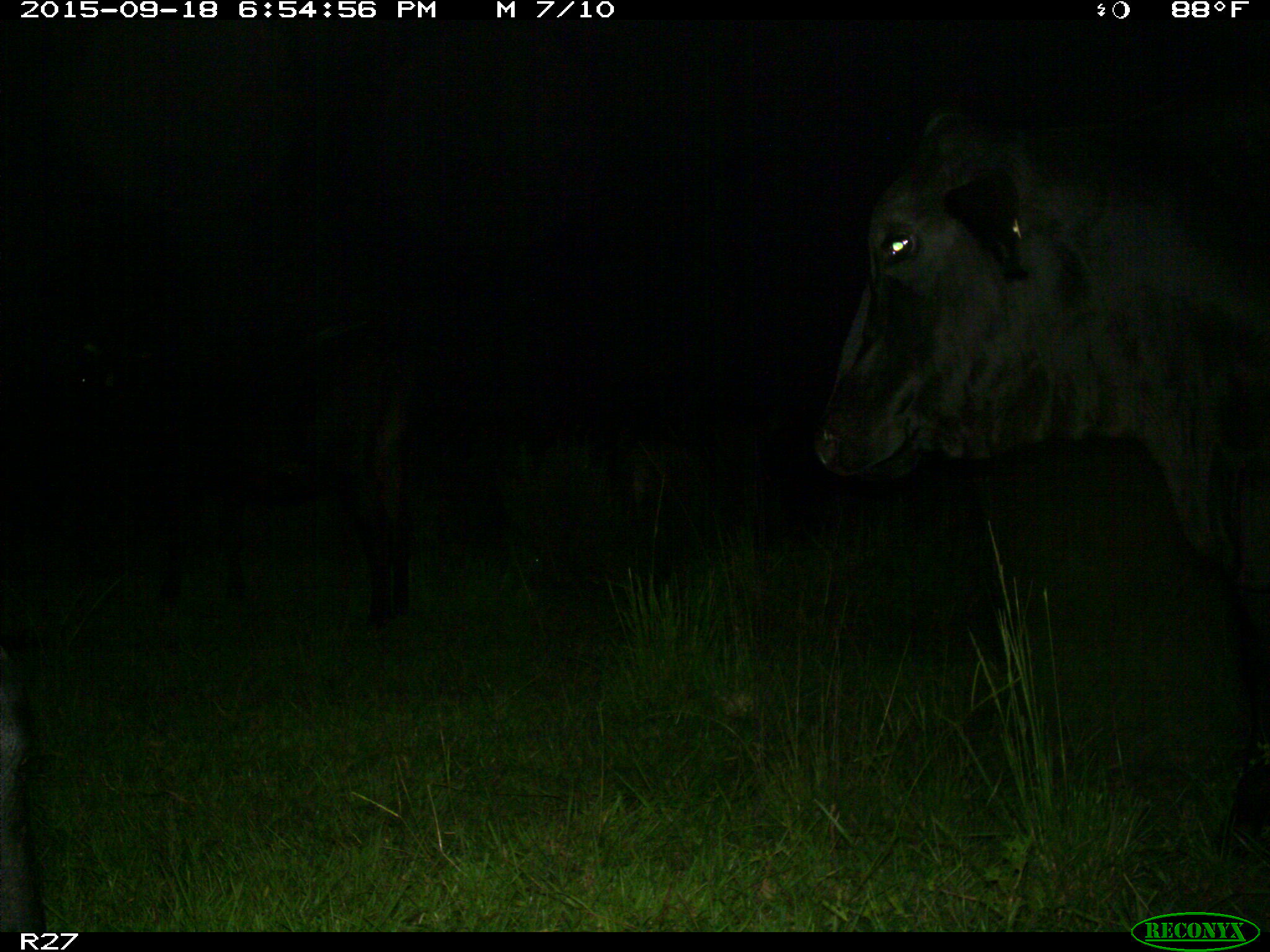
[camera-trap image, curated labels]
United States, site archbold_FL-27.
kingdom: Animalia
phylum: Chordata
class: Mammalia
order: Artiodactyla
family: Bovidae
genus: Bos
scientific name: Bos taurus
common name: domestic cow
Bos taurus (domestic cow).